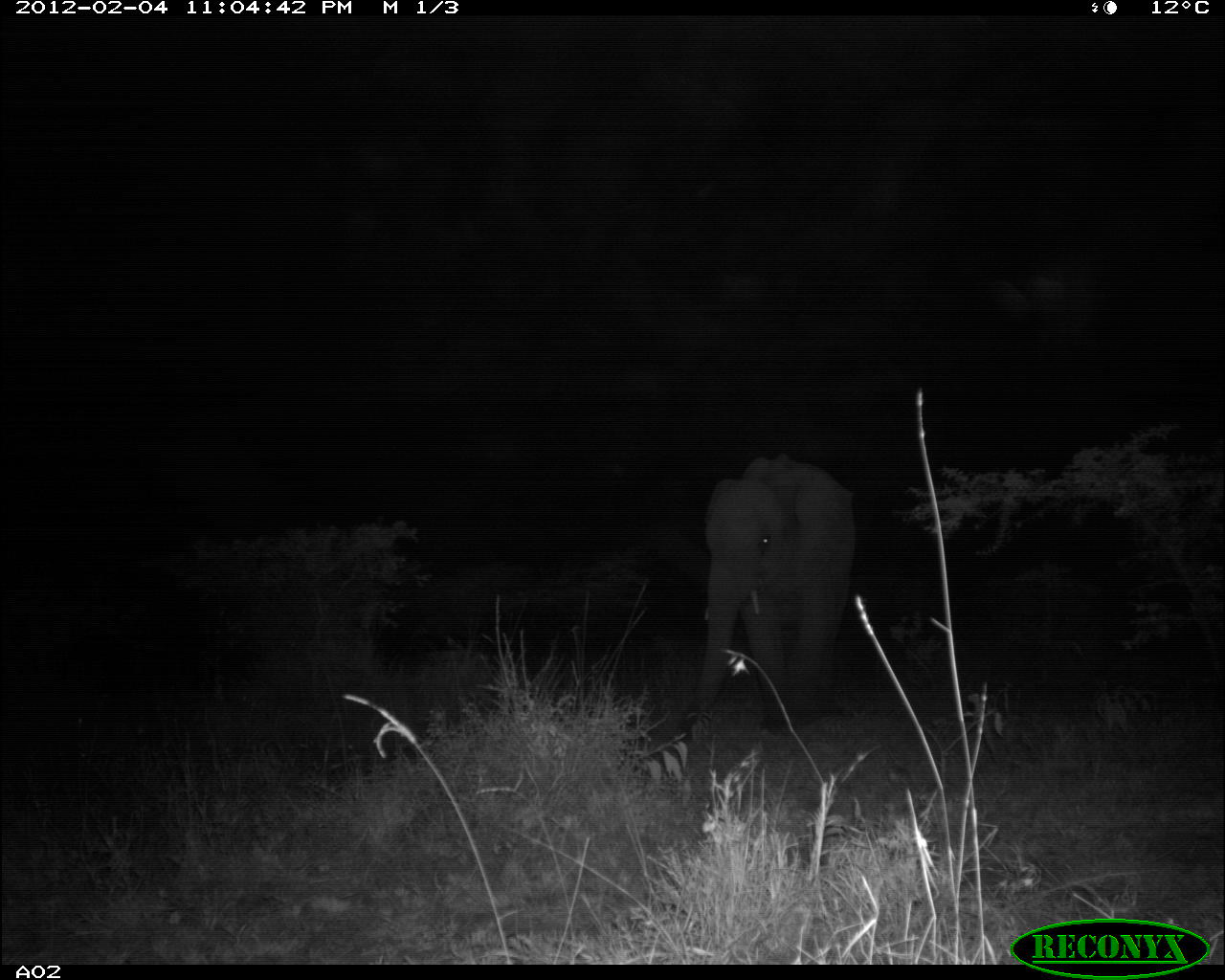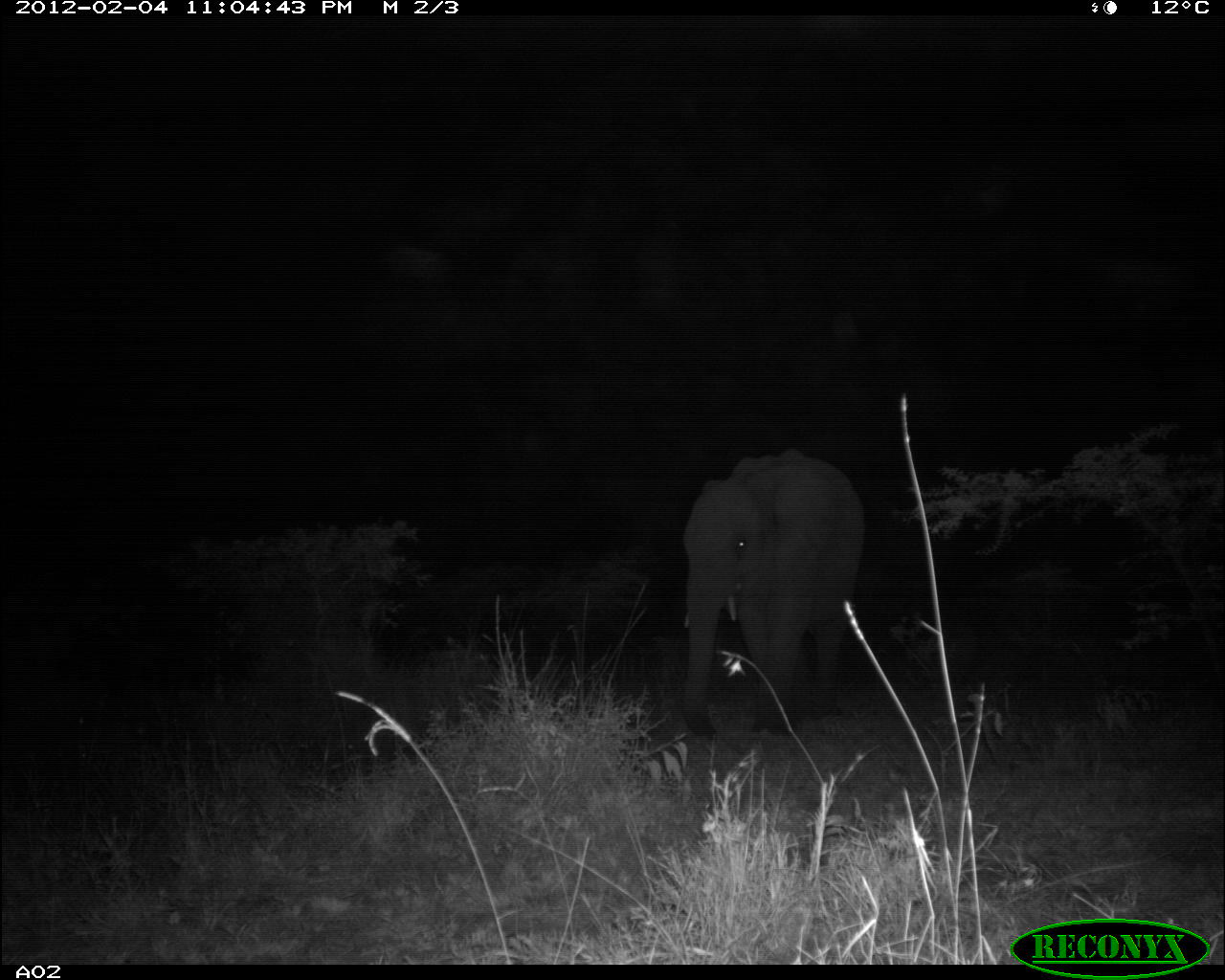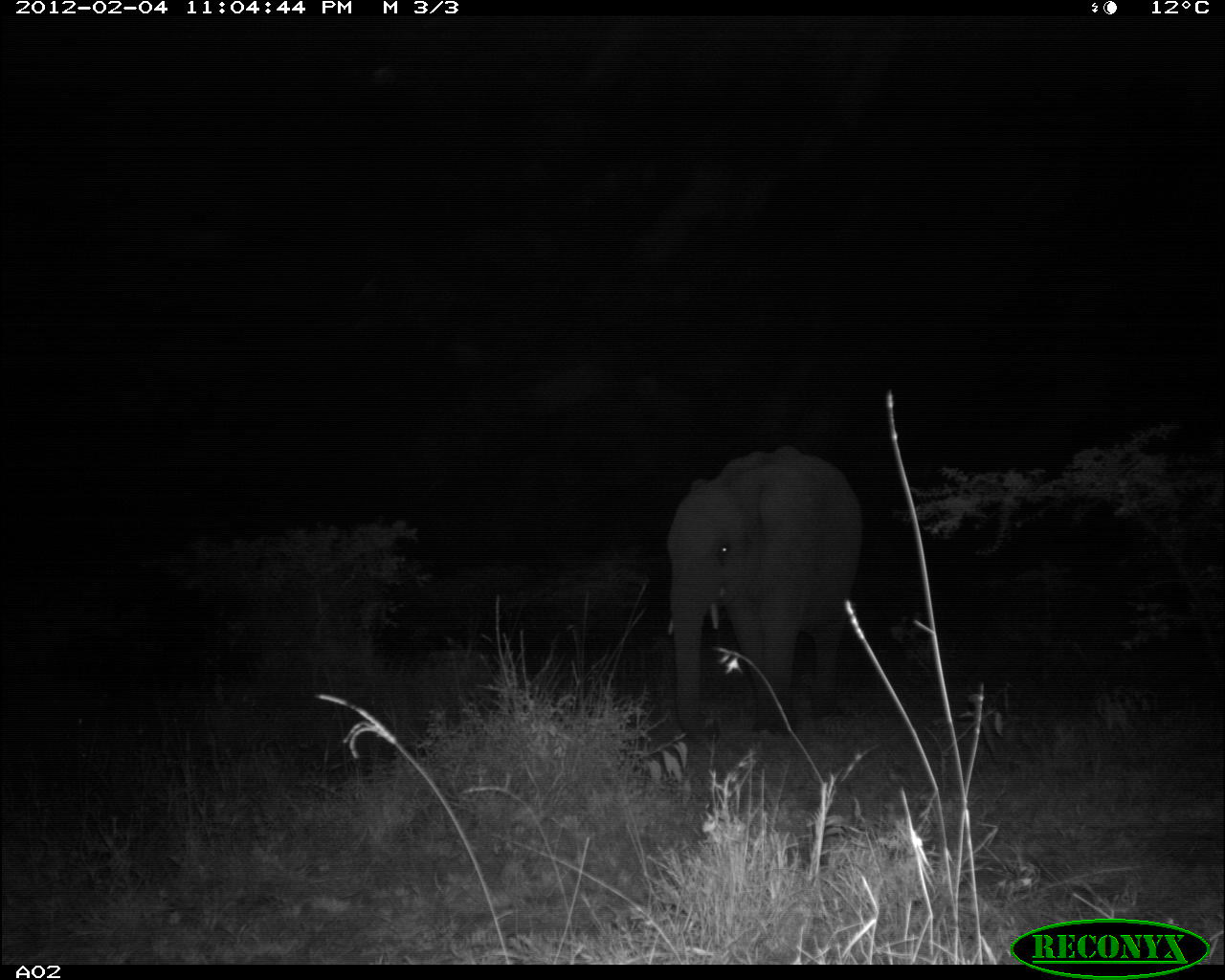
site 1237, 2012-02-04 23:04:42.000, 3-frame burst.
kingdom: Animalia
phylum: Chordata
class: Mammalia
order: Proboscidea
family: Elephantidae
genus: Loxodonta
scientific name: Loxodonta africana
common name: african bush elephant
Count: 1.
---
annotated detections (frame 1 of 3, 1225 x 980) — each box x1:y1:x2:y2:
loxodonta africana: 688:451:857:731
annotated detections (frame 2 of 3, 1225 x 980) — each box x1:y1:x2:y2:
loxodonta africana: 676:446:865:736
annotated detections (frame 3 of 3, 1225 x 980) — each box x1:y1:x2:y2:
loxodonta africana: 665:444:862:746